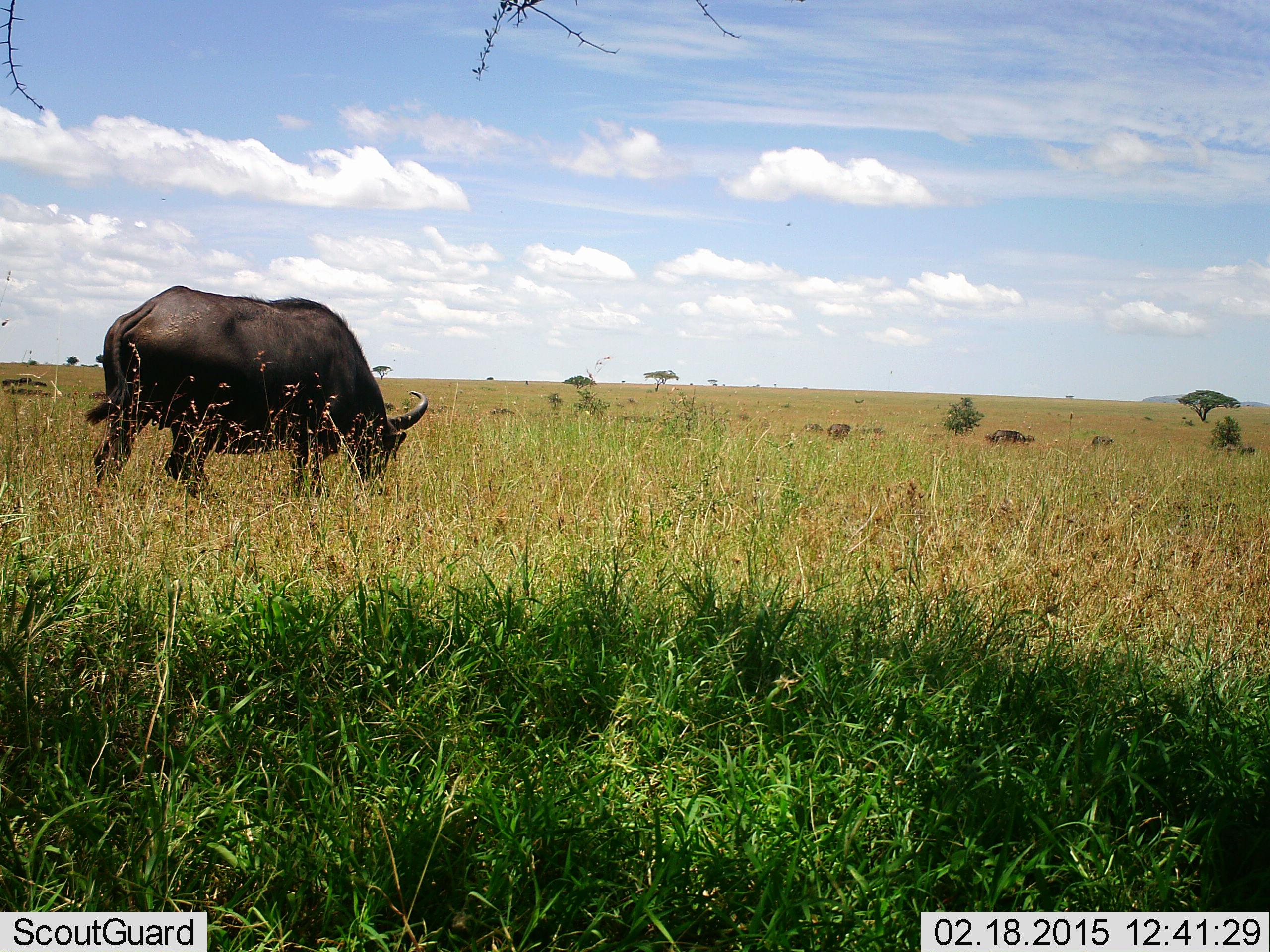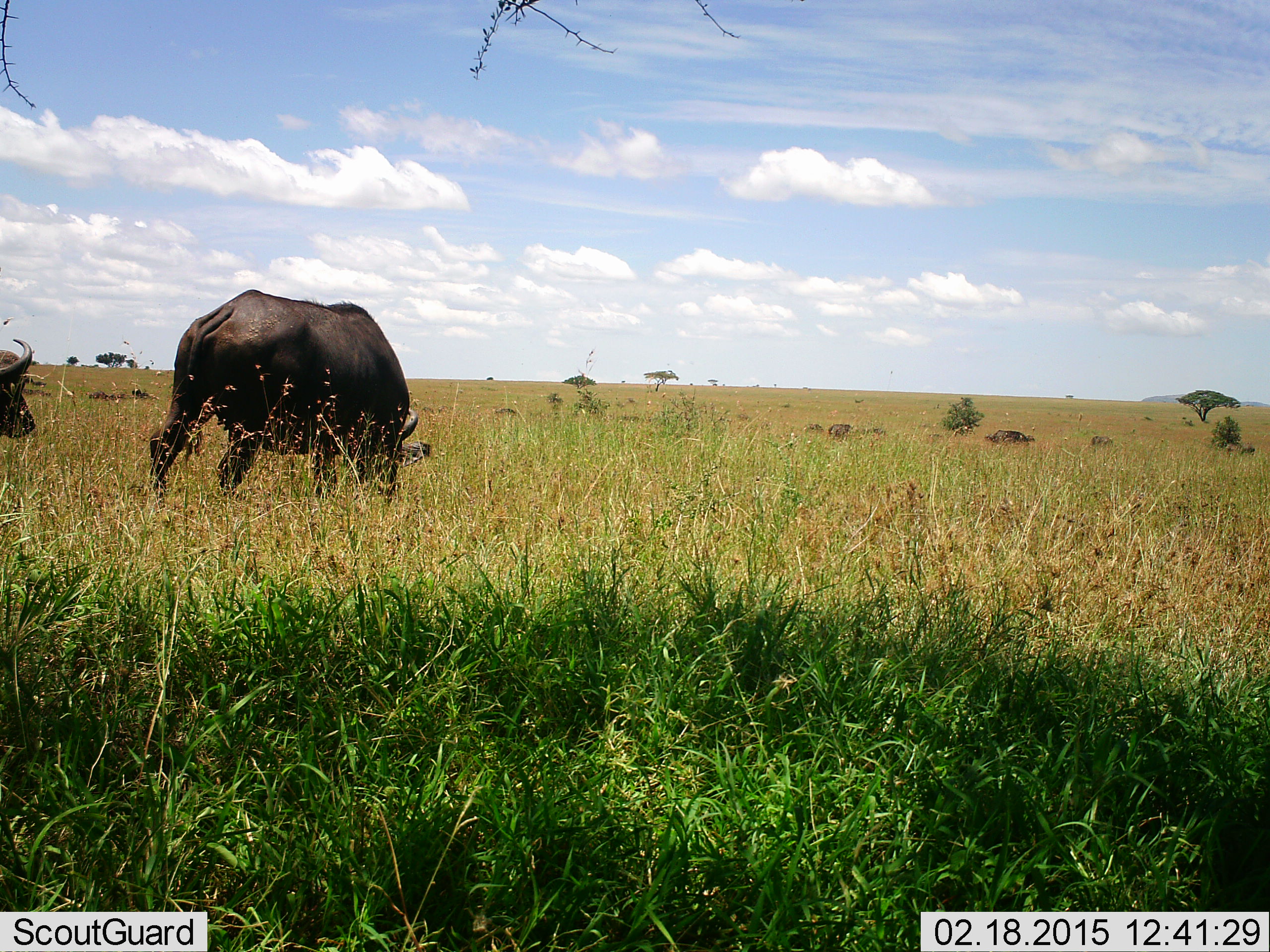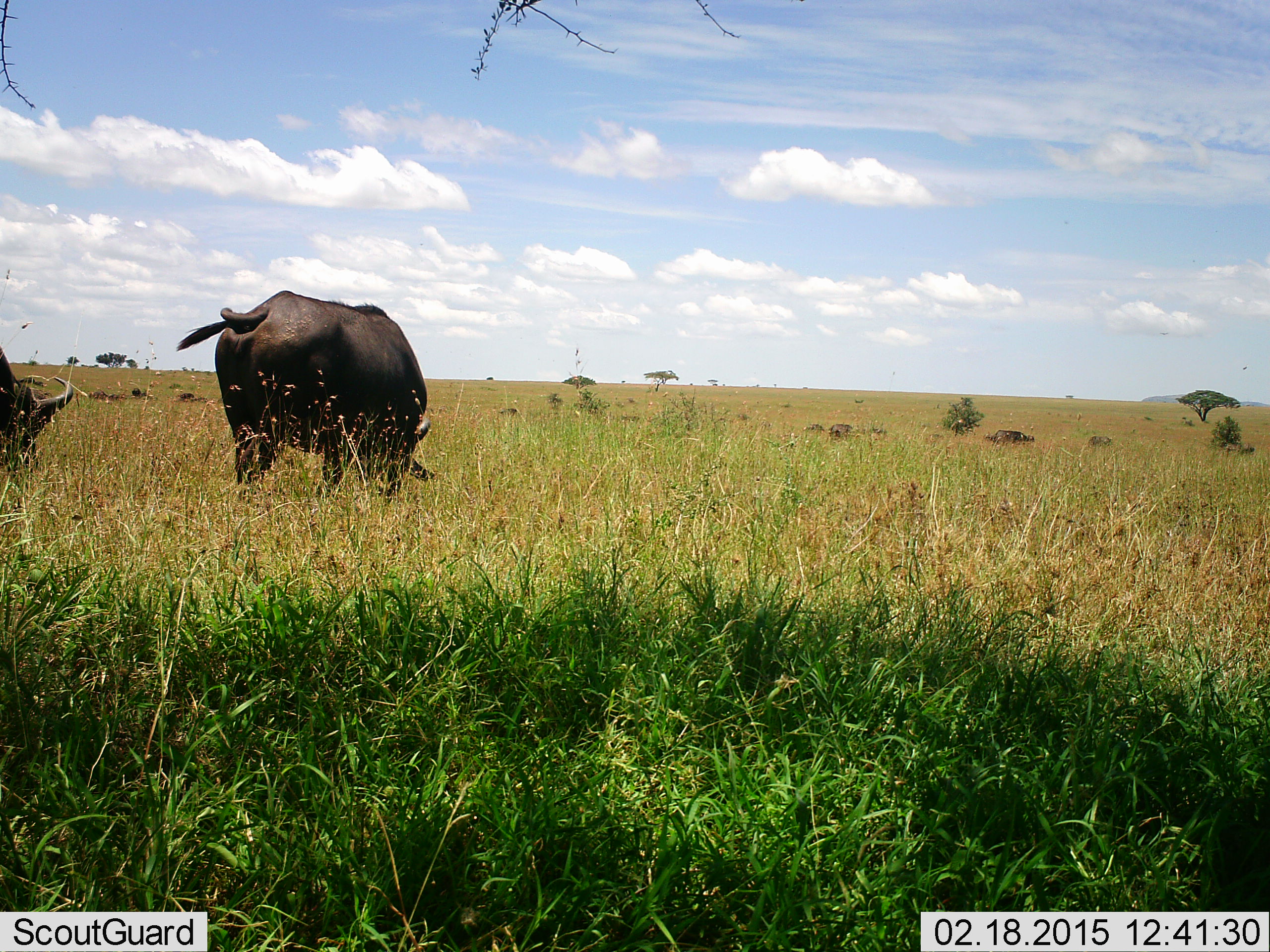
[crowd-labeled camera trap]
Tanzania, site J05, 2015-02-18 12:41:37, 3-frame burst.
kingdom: Animalia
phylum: Chordata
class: Mammalia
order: Artiodactyla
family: Bovidae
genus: Syncerus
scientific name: Syncerus caffer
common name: cape buffalo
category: buffalo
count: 4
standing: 20%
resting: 0%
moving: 60%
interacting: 0%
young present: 0%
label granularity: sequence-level